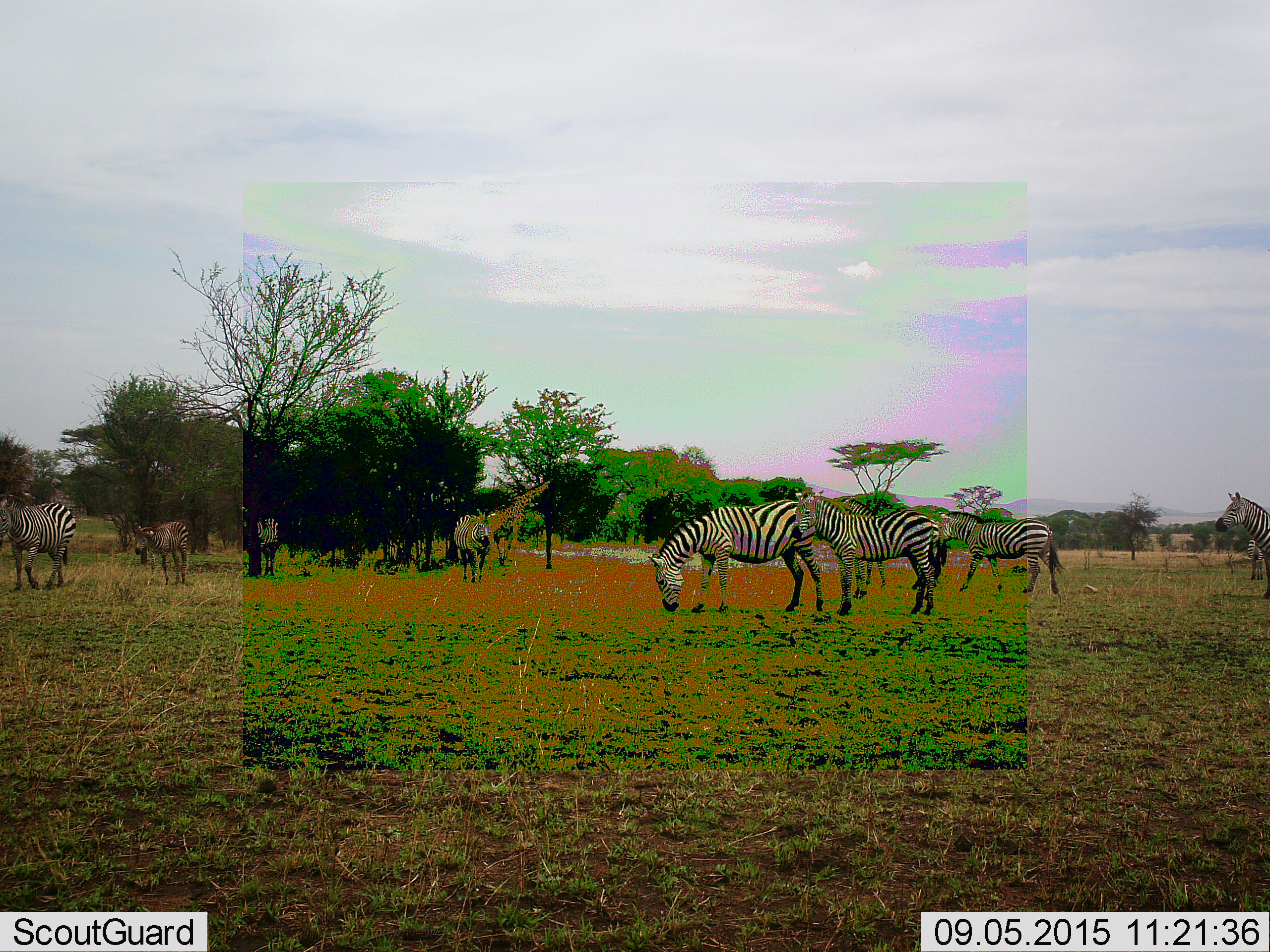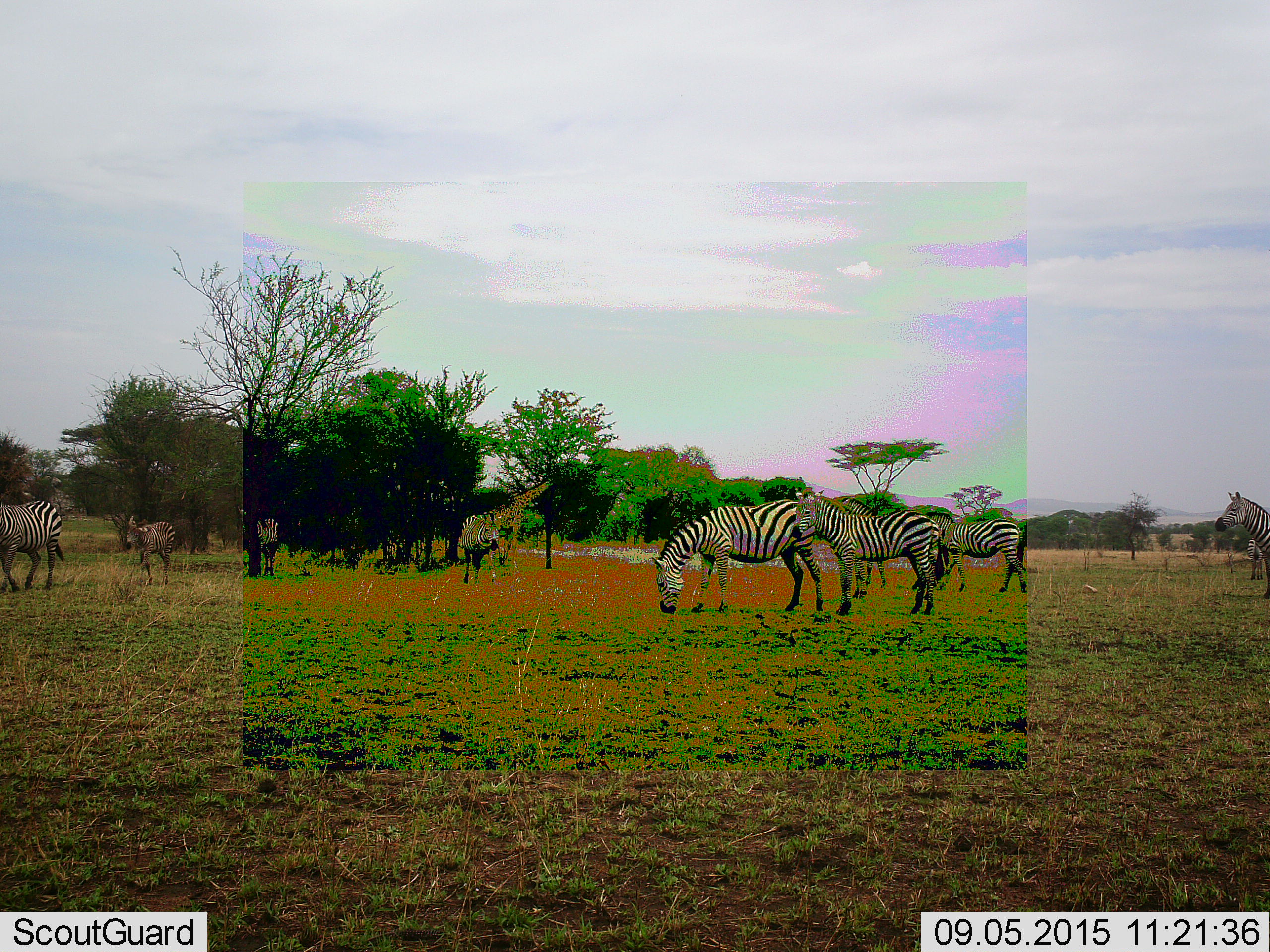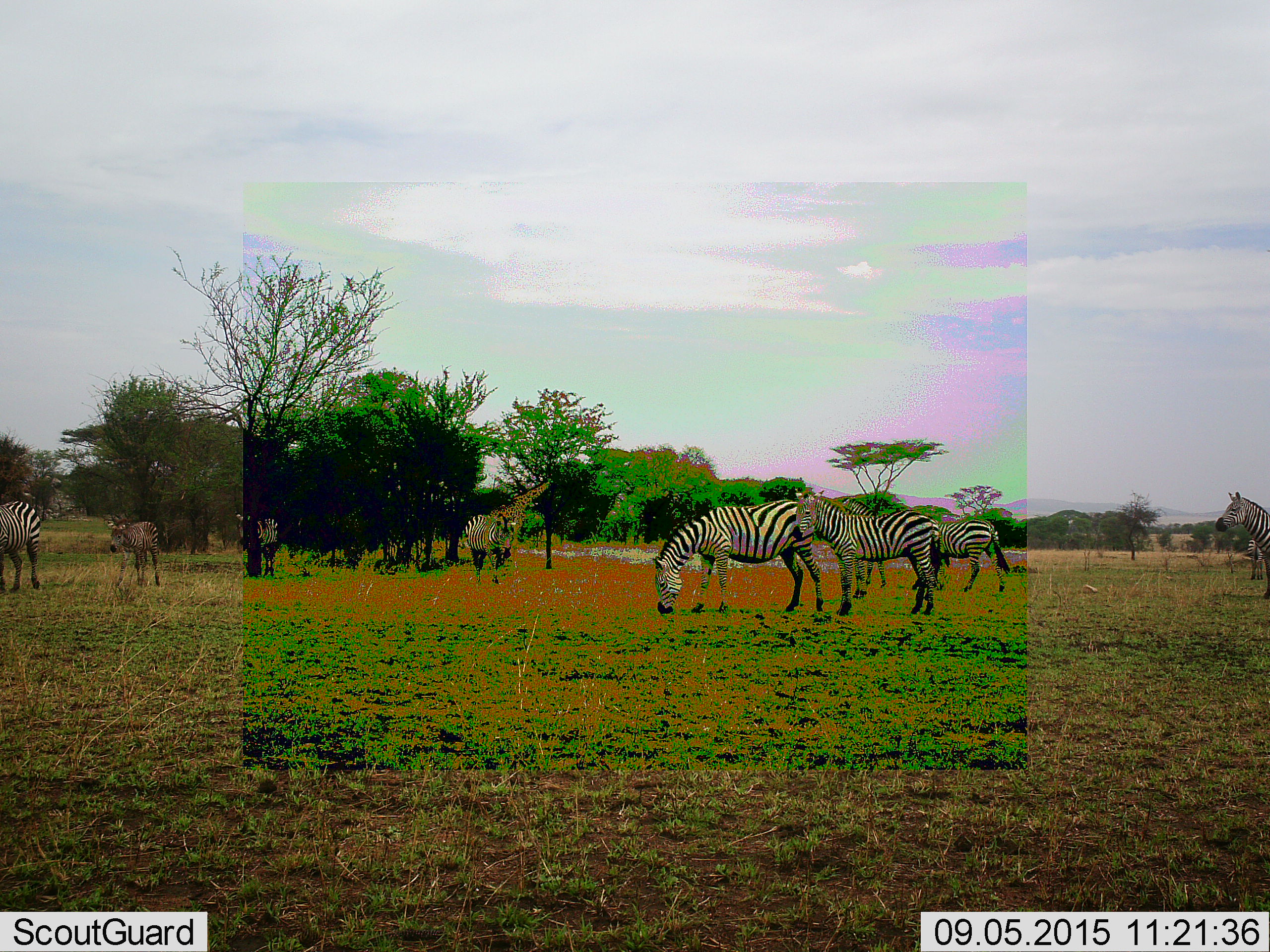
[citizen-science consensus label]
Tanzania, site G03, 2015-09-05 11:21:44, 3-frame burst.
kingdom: Animalia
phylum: Chordata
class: Mammalia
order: Perissodactyla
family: Equidae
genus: Equus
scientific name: Equus quagga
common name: plains zebra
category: zebra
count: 10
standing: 44%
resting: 6%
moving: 67%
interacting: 0%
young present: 39%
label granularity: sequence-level